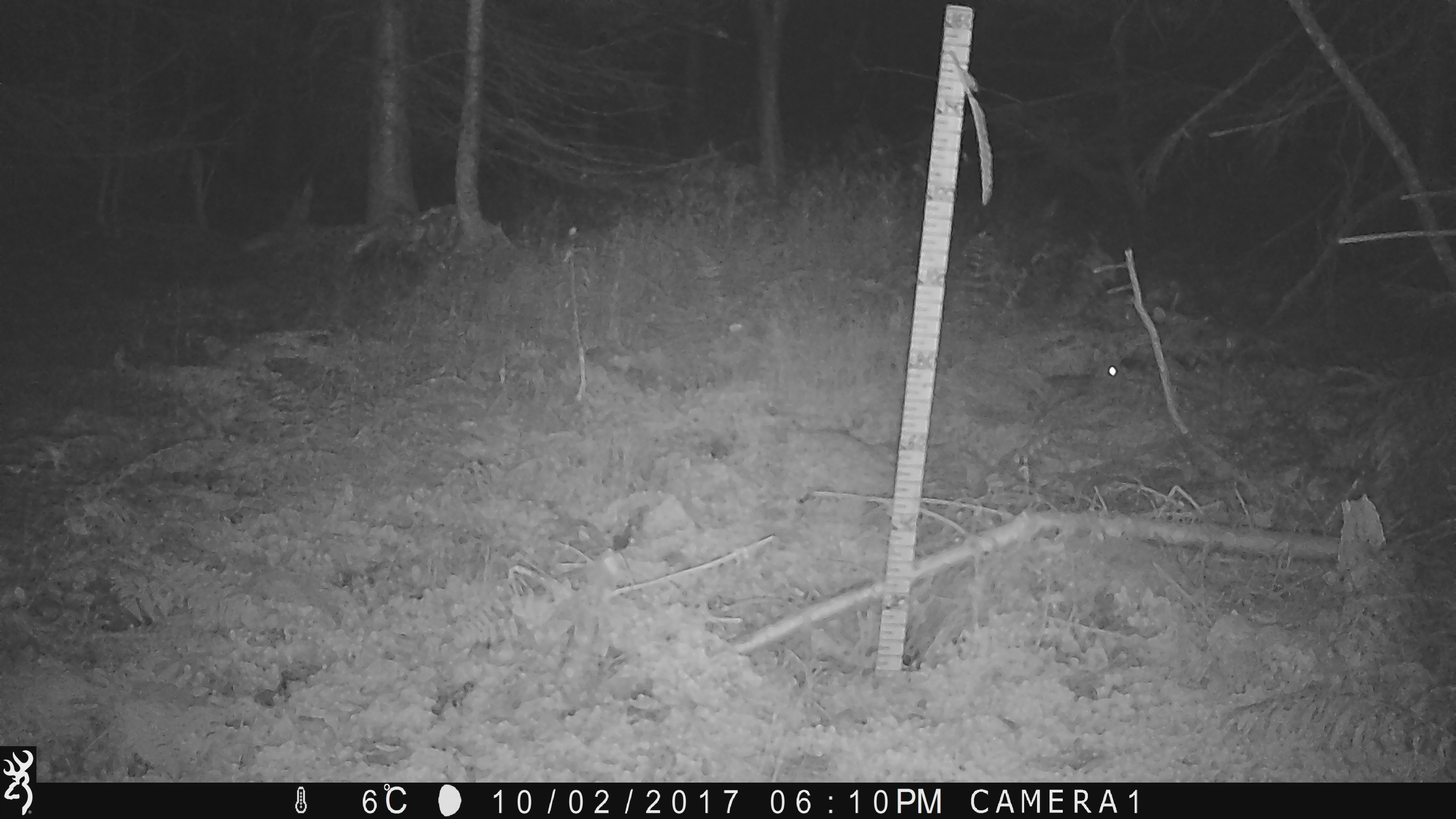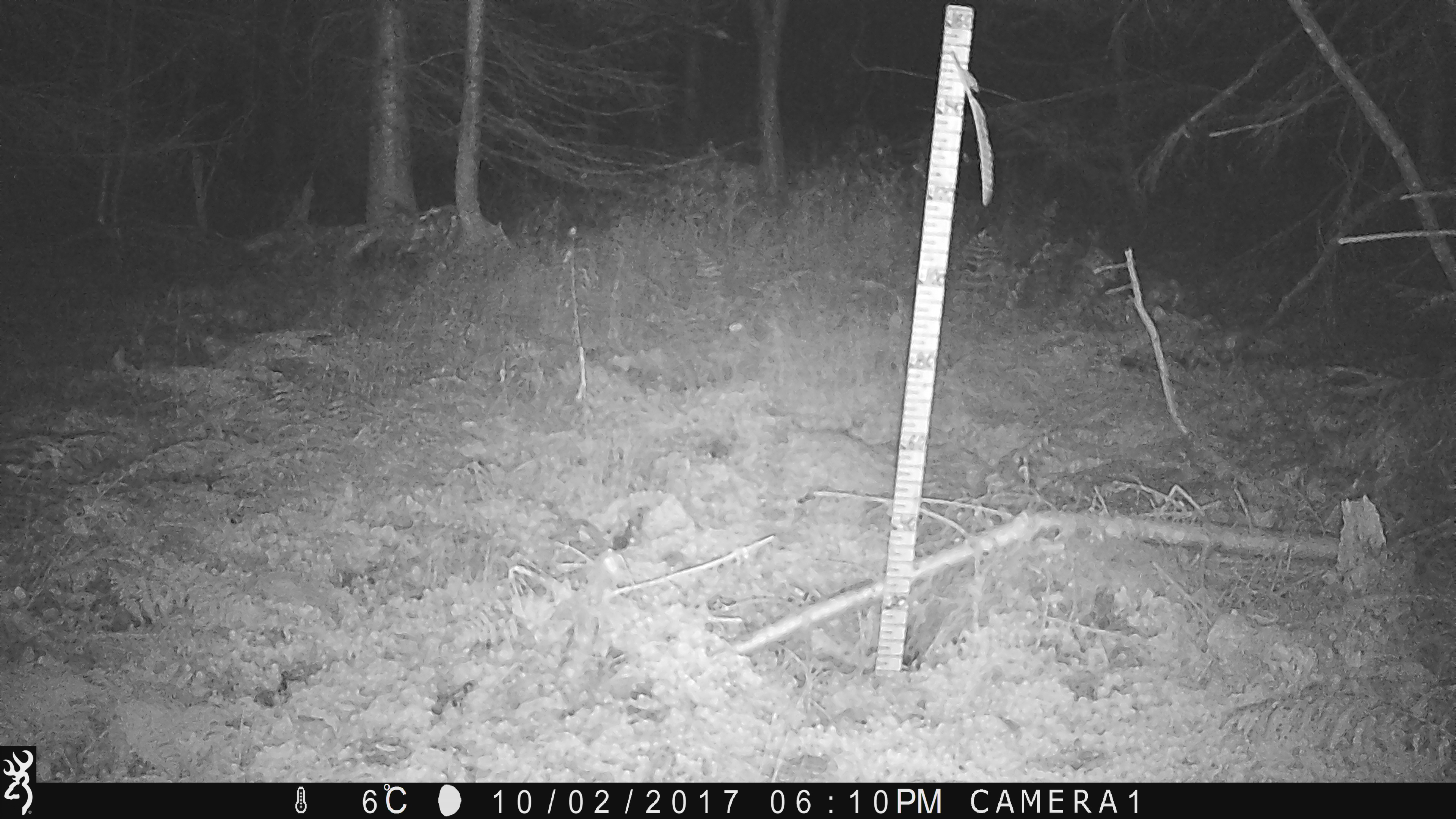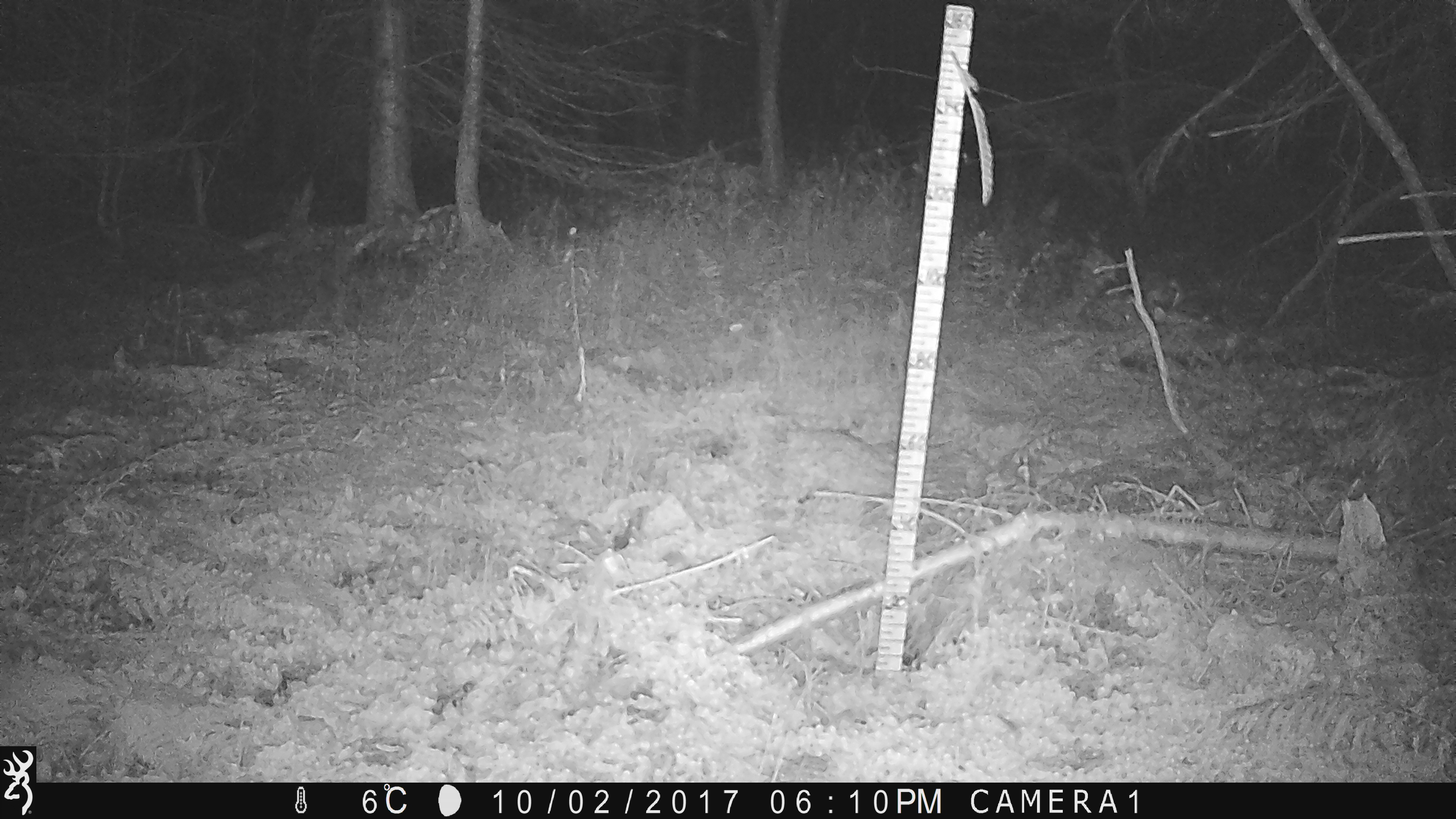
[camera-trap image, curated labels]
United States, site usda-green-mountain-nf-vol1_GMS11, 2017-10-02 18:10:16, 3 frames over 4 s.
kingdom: Animalia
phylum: Chordata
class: Mammalia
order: Lagomorpha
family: Leporidae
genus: Lepus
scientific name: Lepus americanus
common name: snowshoe hare